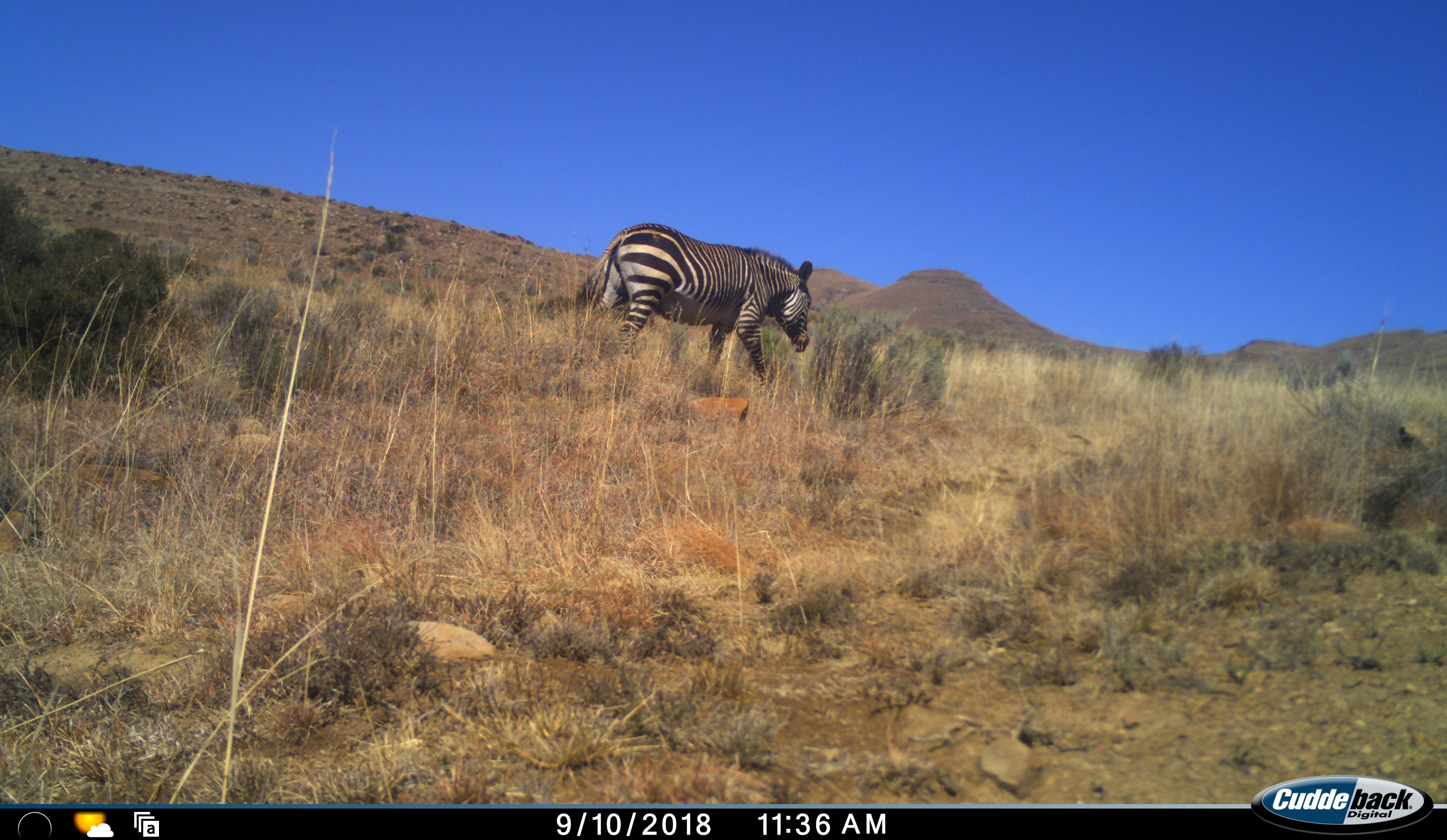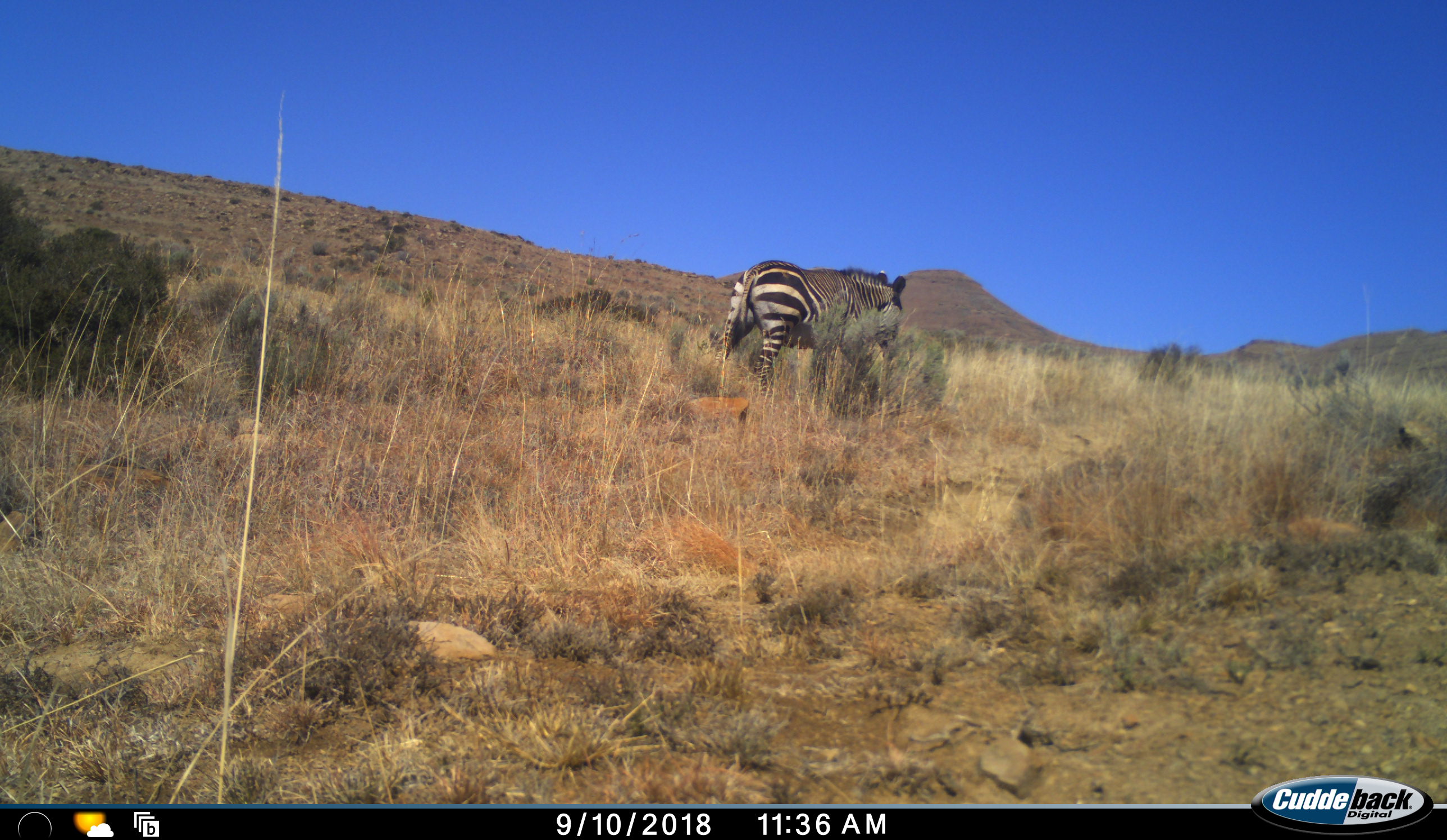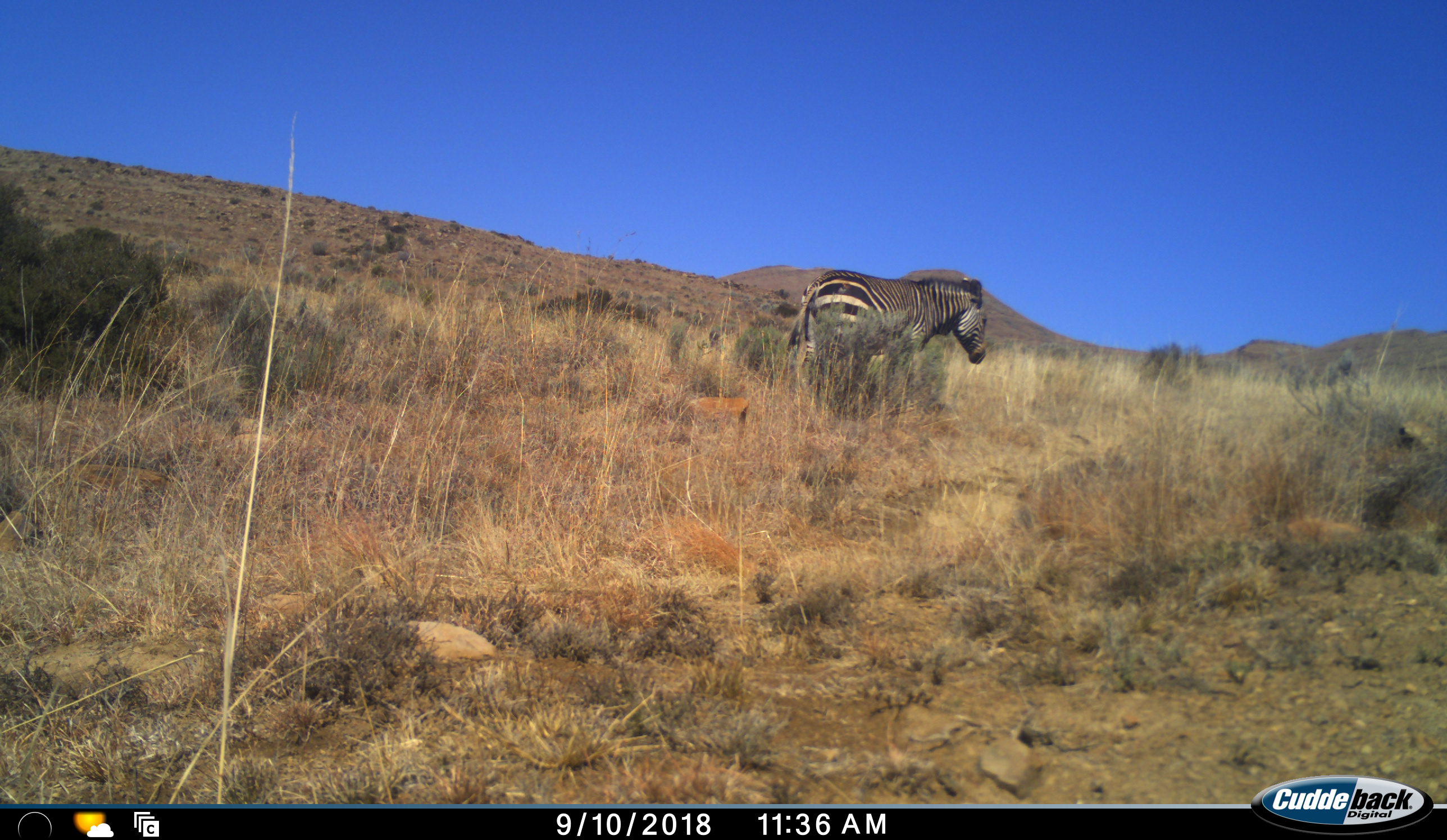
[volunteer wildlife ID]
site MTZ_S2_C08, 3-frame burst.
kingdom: Animalia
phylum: Chordata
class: Mammalia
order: Perissodactyla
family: Equidae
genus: Equus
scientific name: Equus zebra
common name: mountain zebra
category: zebramountain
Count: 1.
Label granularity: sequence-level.